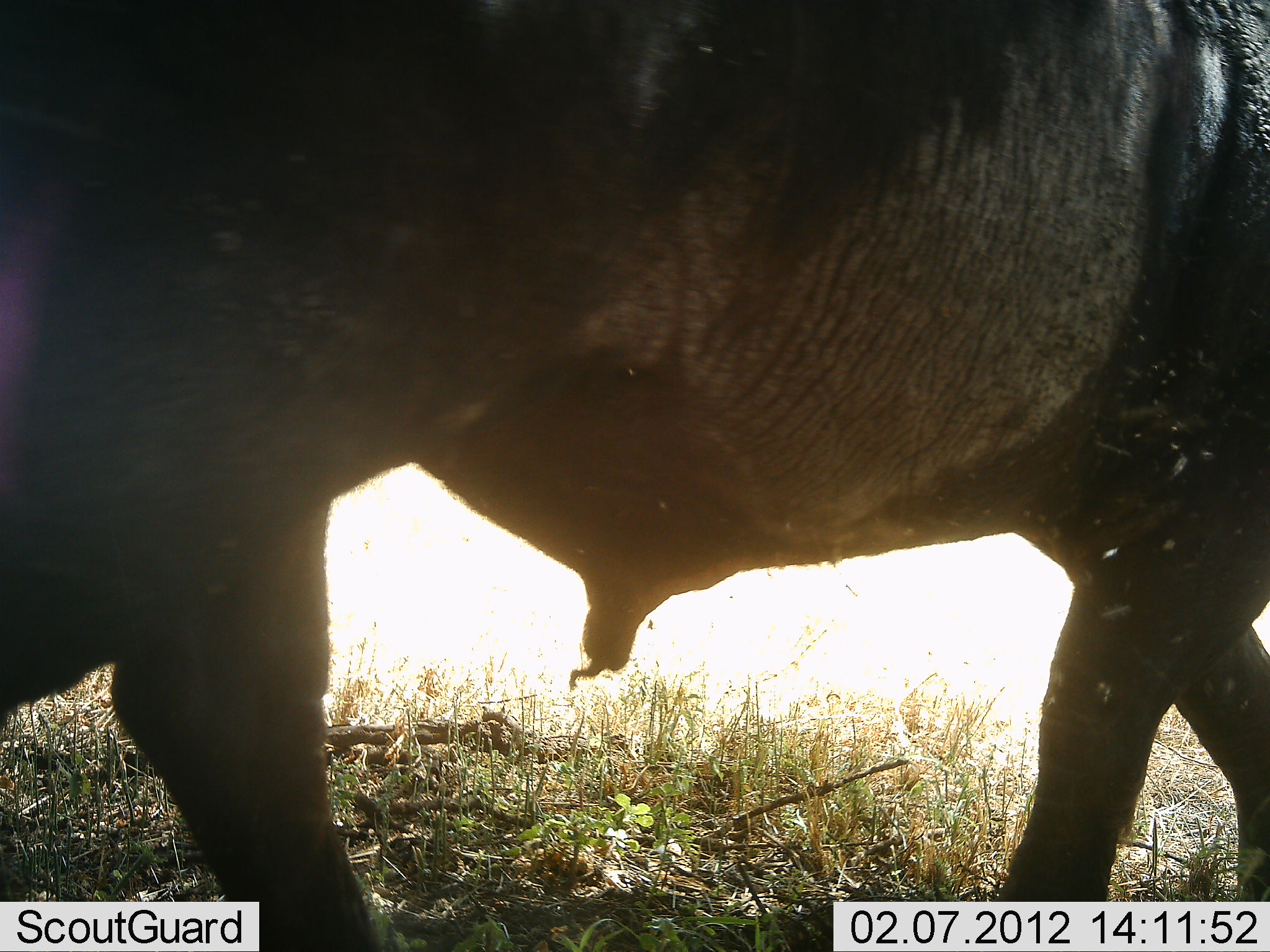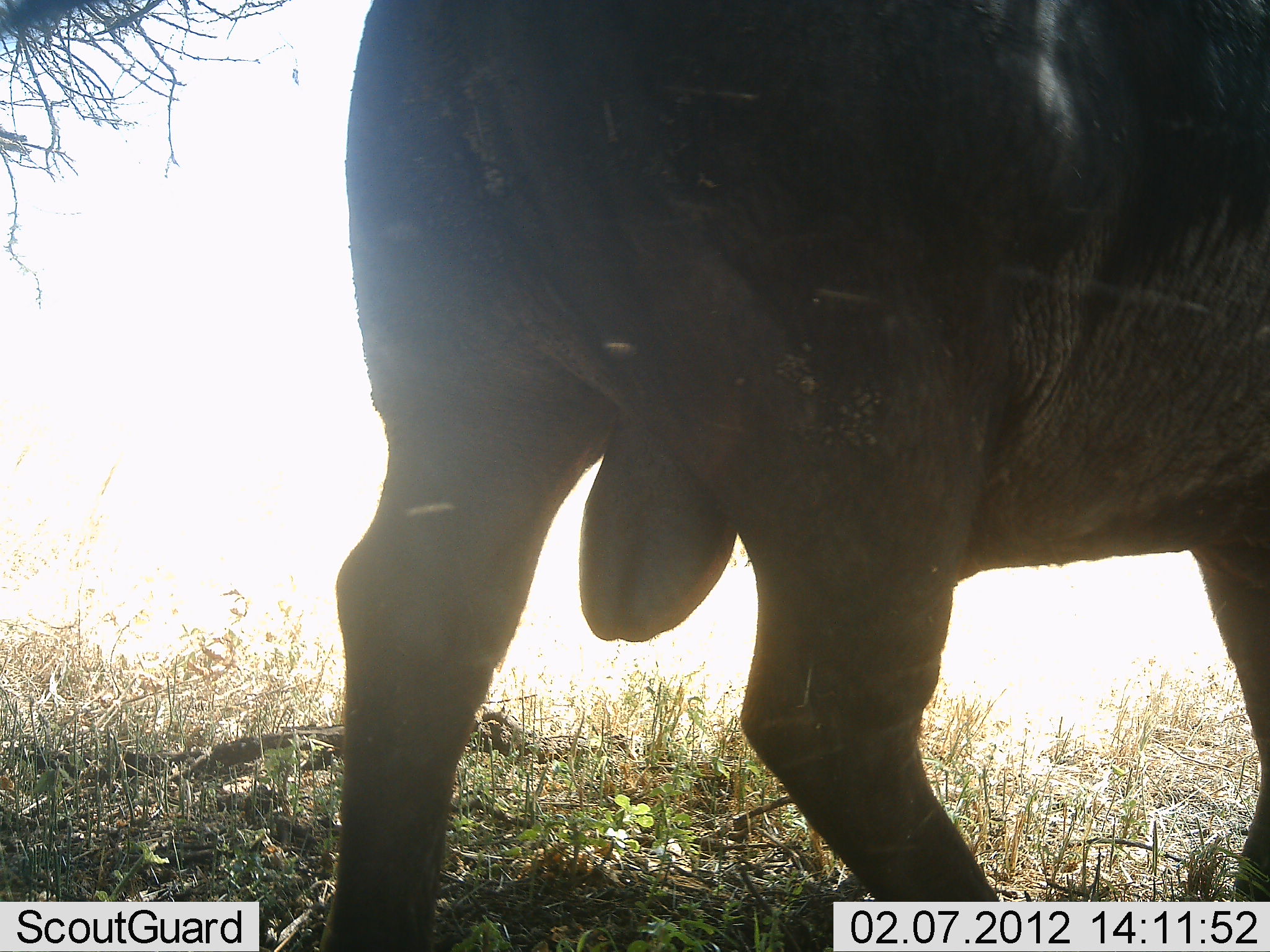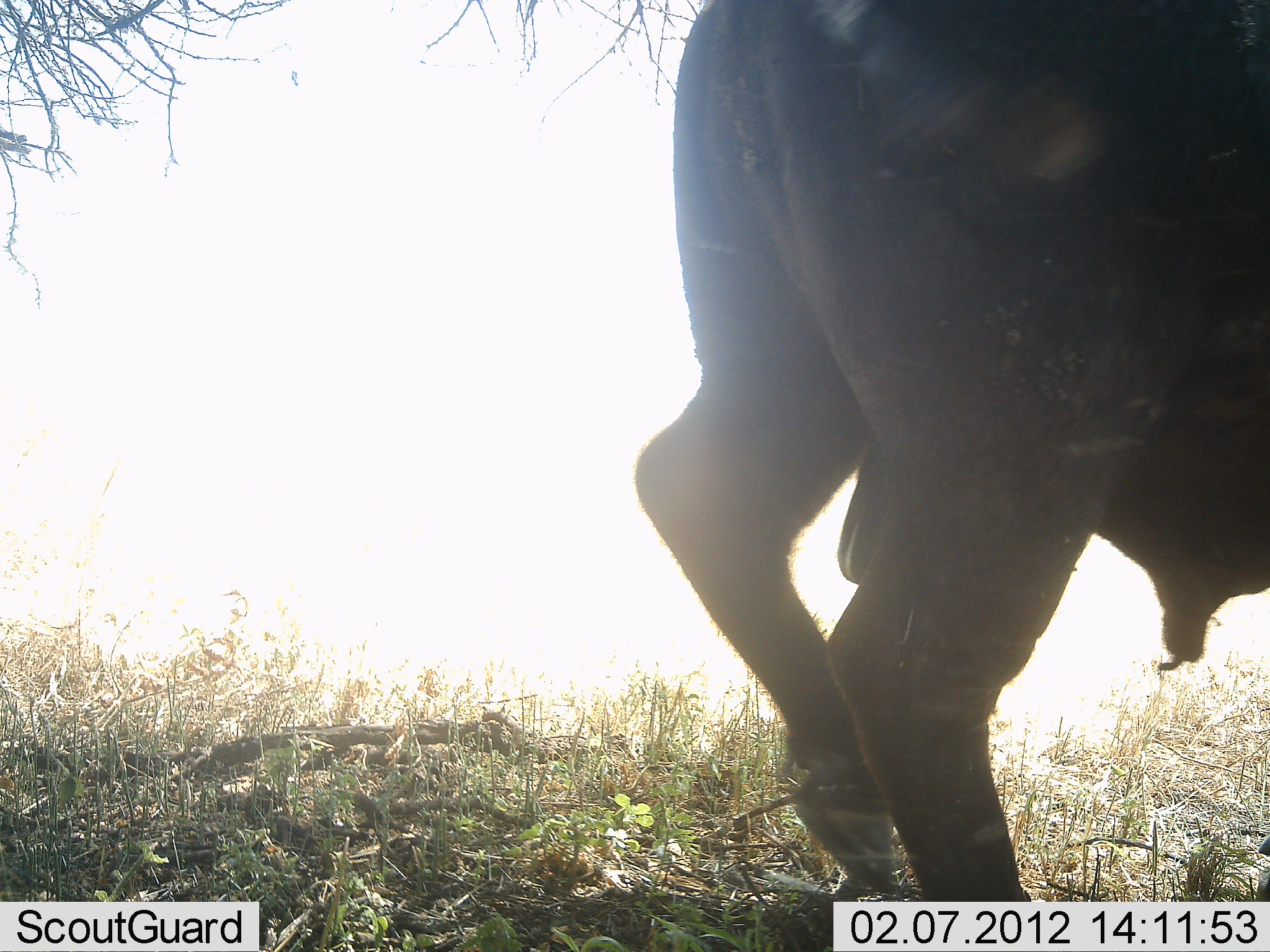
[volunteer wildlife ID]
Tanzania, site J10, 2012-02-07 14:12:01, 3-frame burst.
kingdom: Animalia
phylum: Chordata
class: Mammalia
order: Artiodactyla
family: Bovidae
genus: Syncerus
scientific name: Syncerus caffer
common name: cape buffalo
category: buffalo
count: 1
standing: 0%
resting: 0%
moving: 100%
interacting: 0%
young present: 0%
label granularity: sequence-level